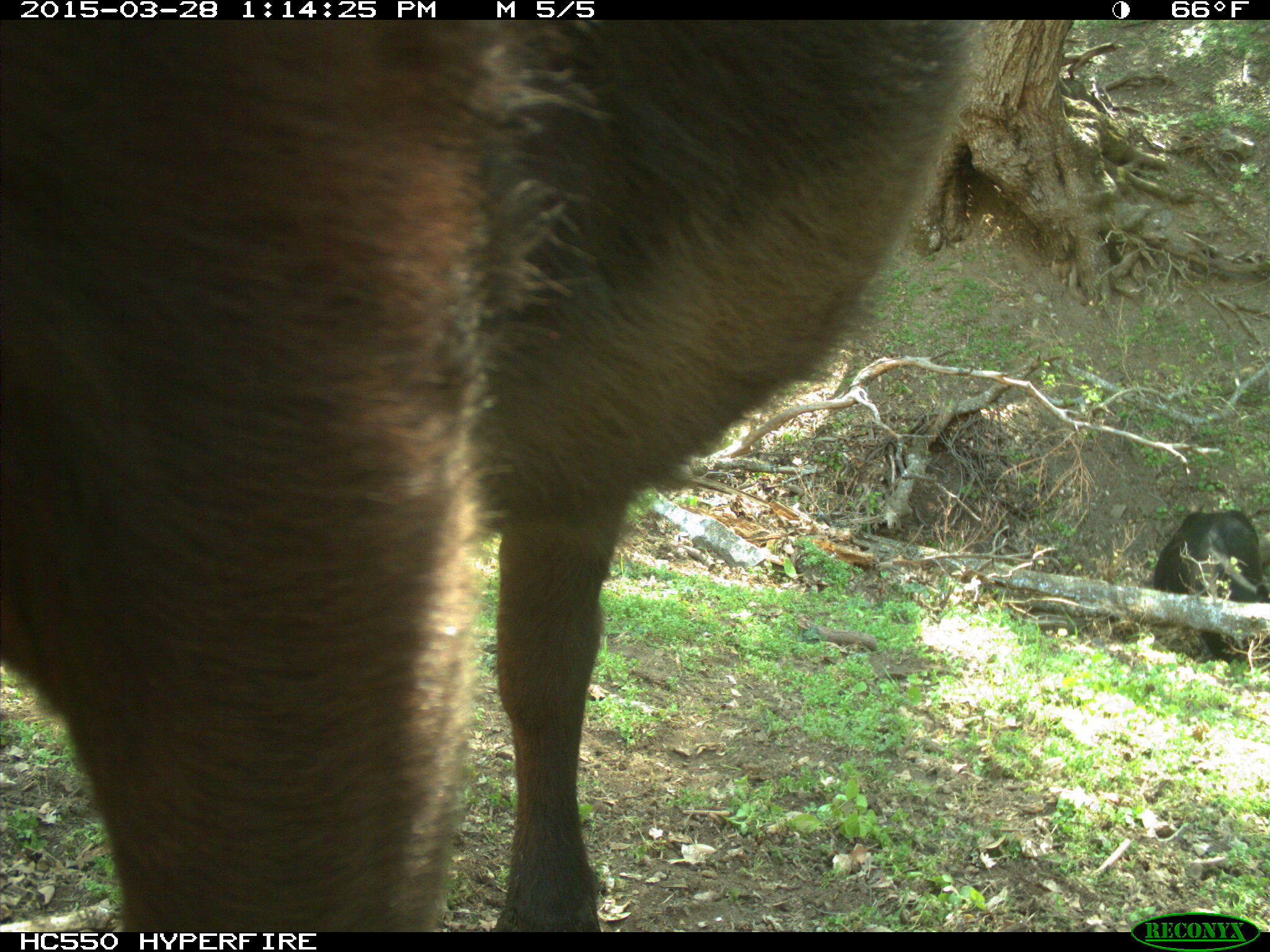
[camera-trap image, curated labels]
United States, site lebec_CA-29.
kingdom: Animalia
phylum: Chordata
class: Mammalia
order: Artiodactyla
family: Bovidae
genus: Bos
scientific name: Bos taurus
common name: domestic cow